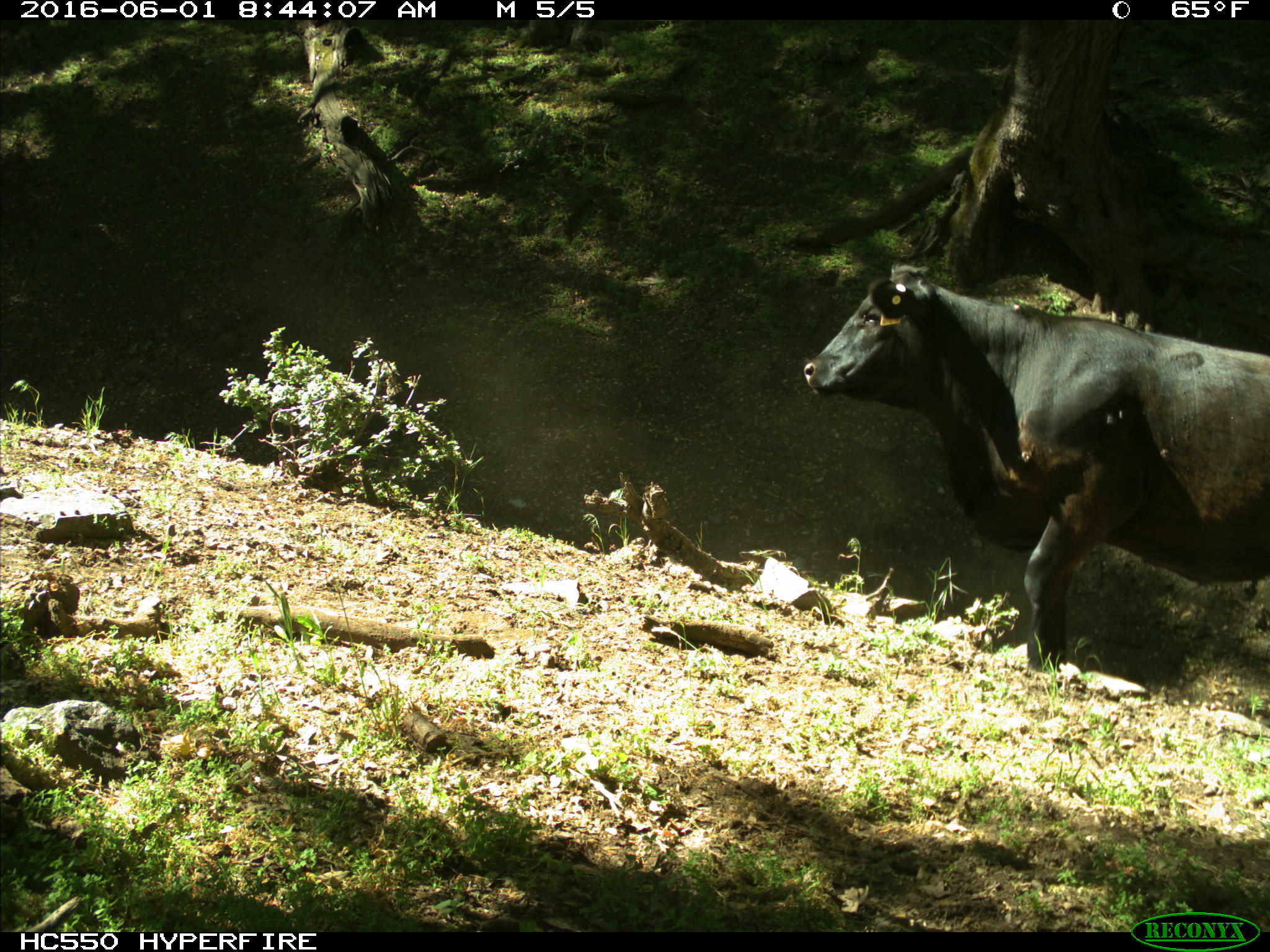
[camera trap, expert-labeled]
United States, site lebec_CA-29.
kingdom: Animalia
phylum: Chordata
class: Mammalia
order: Artiodactyla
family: Bovidae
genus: Bos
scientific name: Bos taurus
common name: domestic cow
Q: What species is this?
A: Bos taurus (domestic cow).